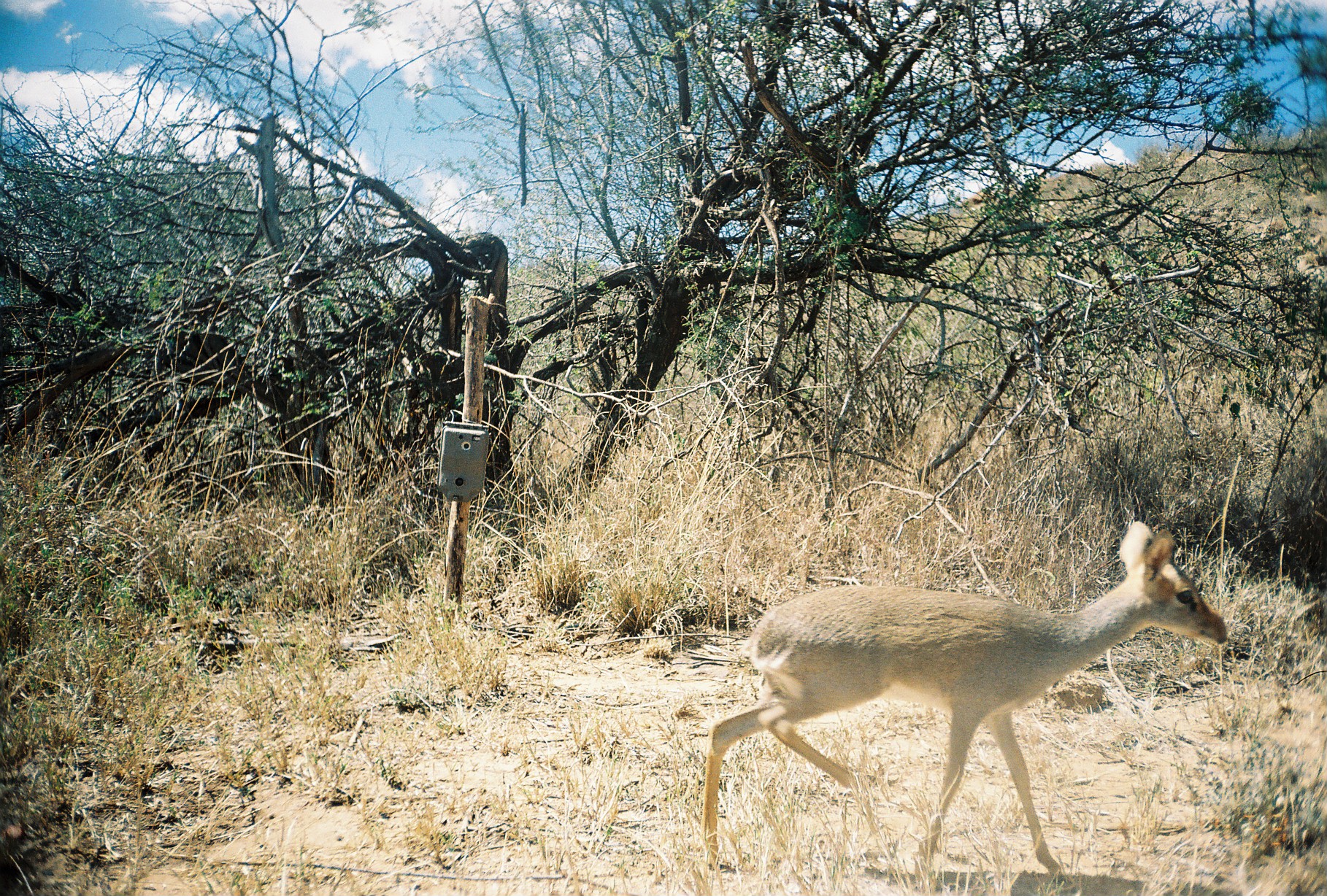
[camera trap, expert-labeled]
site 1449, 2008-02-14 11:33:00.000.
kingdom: Animalia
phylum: Chordata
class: Mammalia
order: Artiodactyla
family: Bovidae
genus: Madoqua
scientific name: Madoqua guentheri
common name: günther's dik-dik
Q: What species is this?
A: Madoqua guentheri (günther's dik-dik).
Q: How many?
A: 1.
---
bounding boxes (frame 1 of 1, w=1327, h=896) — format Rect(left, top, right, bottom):
madoqua guentheri: Rect(696, 517, 1234, 881)